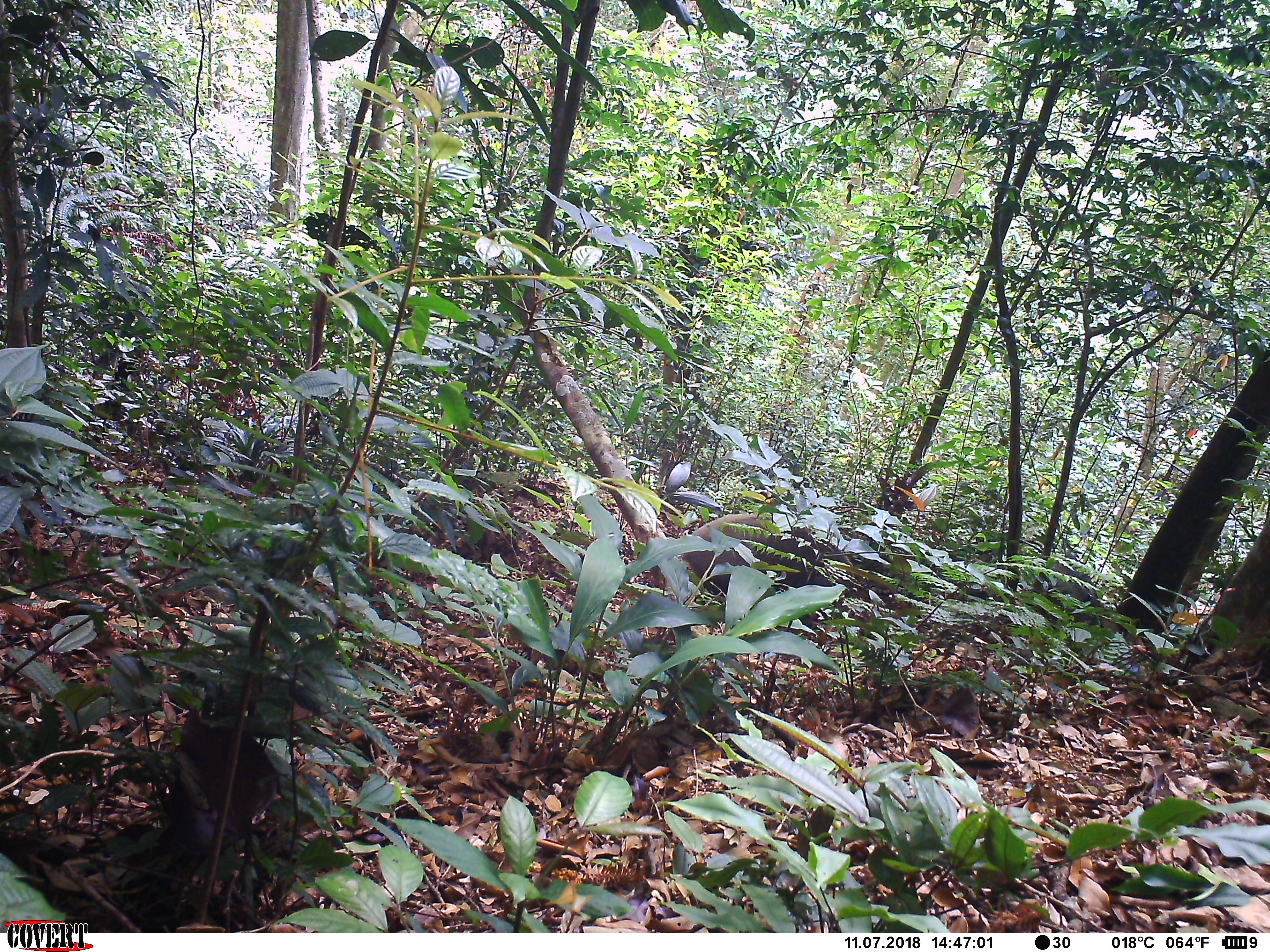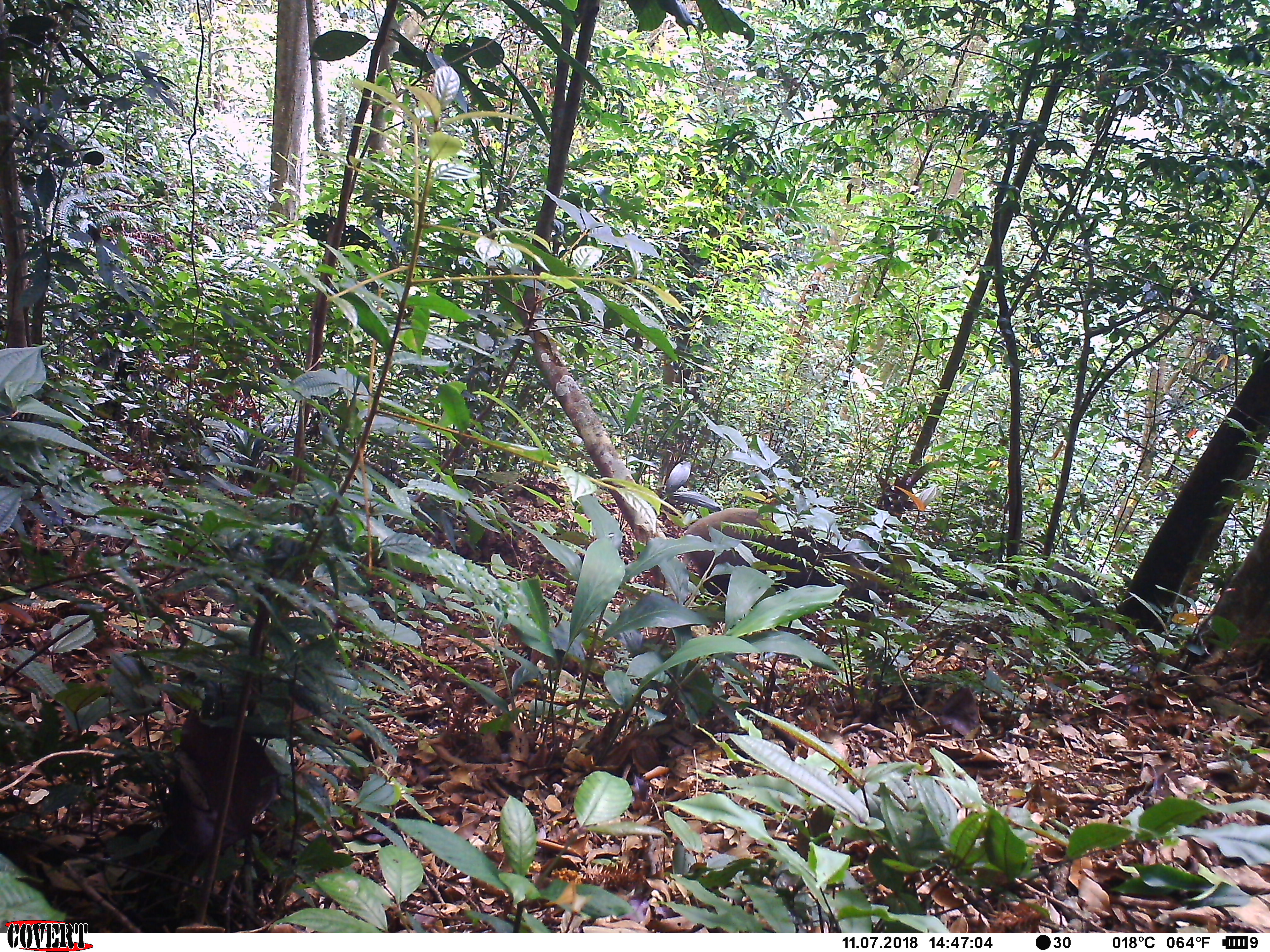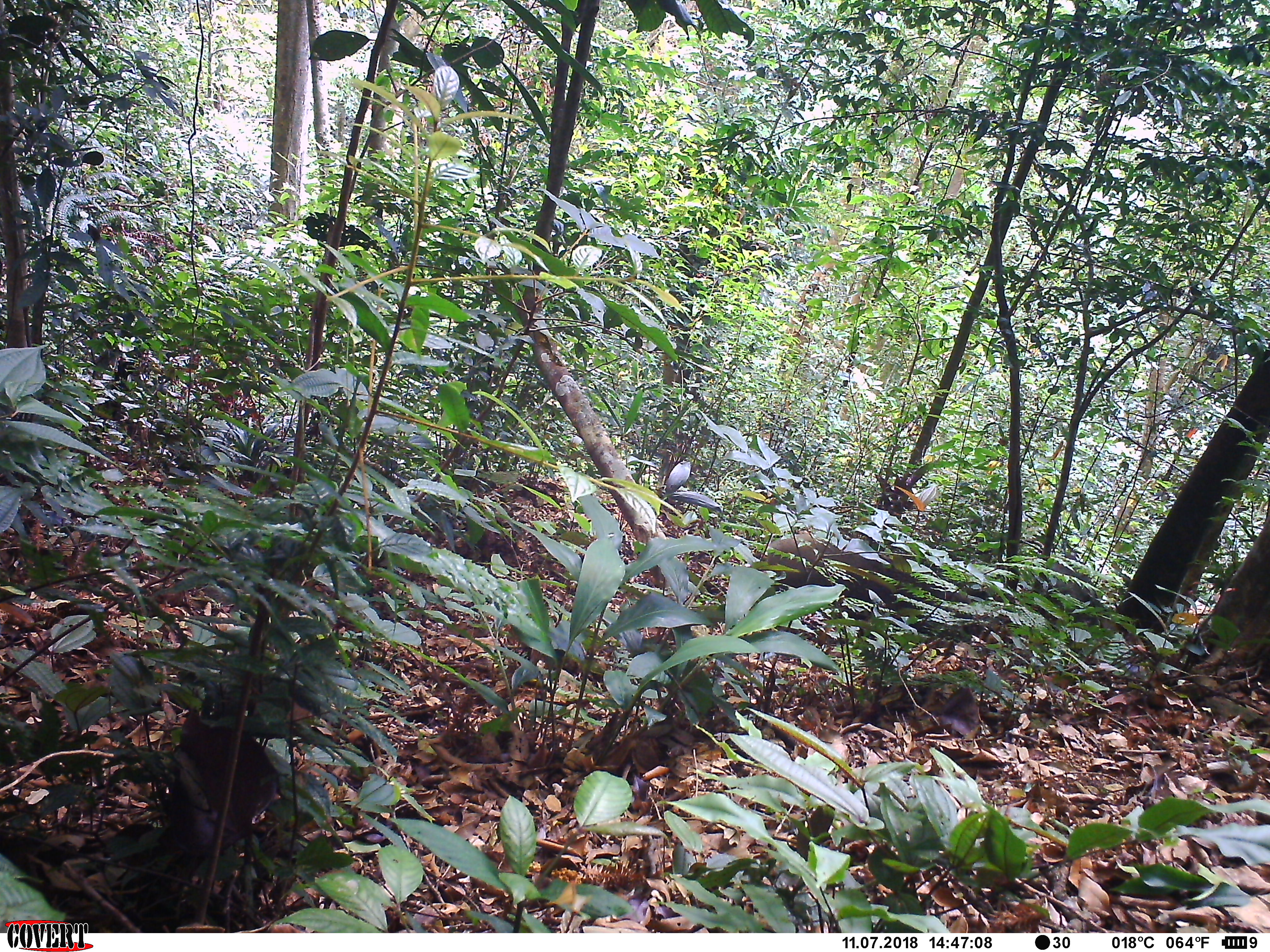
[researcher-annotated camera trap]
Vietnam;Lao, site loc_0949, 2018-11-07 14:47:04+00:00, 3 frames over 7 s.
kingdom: Animalia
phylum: Chordata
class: Mammalia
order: Artiodactyla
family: Suidae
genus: Sus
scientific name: Sus scrofa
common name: eurasian wild pig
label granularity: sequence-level